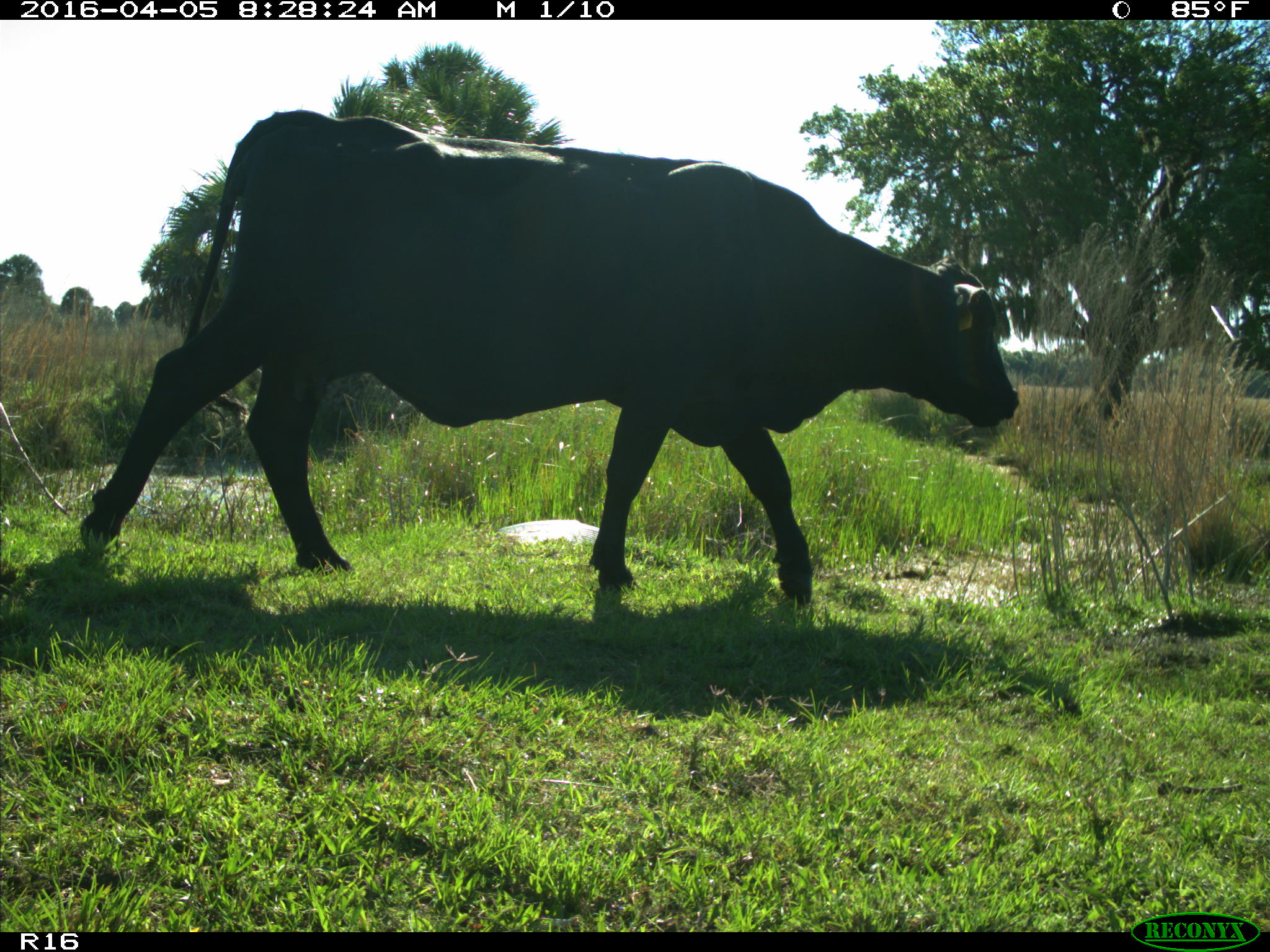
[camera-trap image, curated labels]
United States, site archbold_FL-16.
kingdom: Animalia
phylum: Chordata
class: Mammalia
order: Artiodactyla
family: Bovidae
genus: Bos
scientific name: Bos taurus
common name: domestic cow